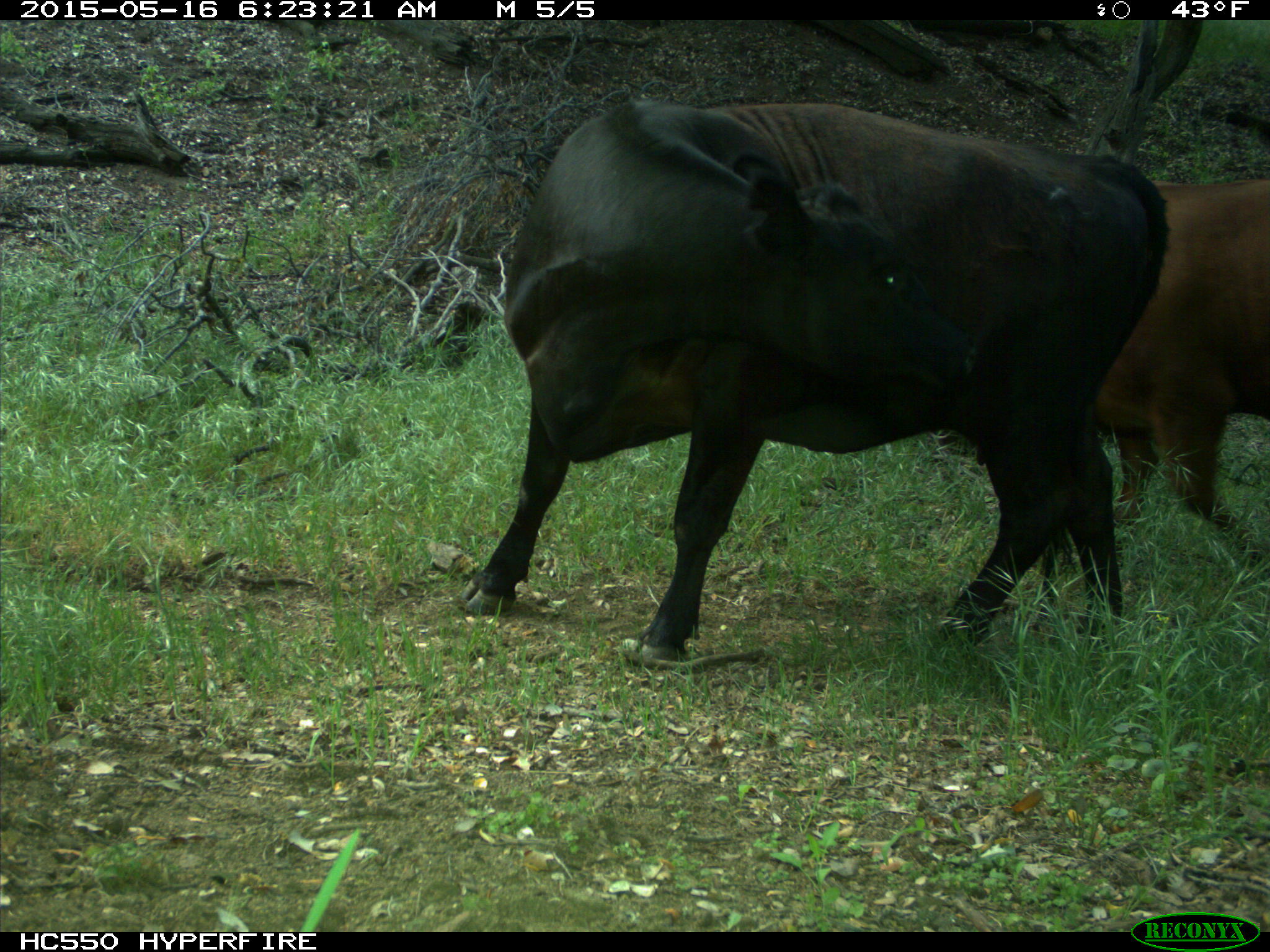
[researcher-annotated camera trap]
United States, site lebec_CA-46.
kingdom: Animalia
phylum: Chordata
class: Mammalia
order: Artiodactyla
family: Bovidae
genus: Bos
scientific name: Bos taurus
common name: domestic cow